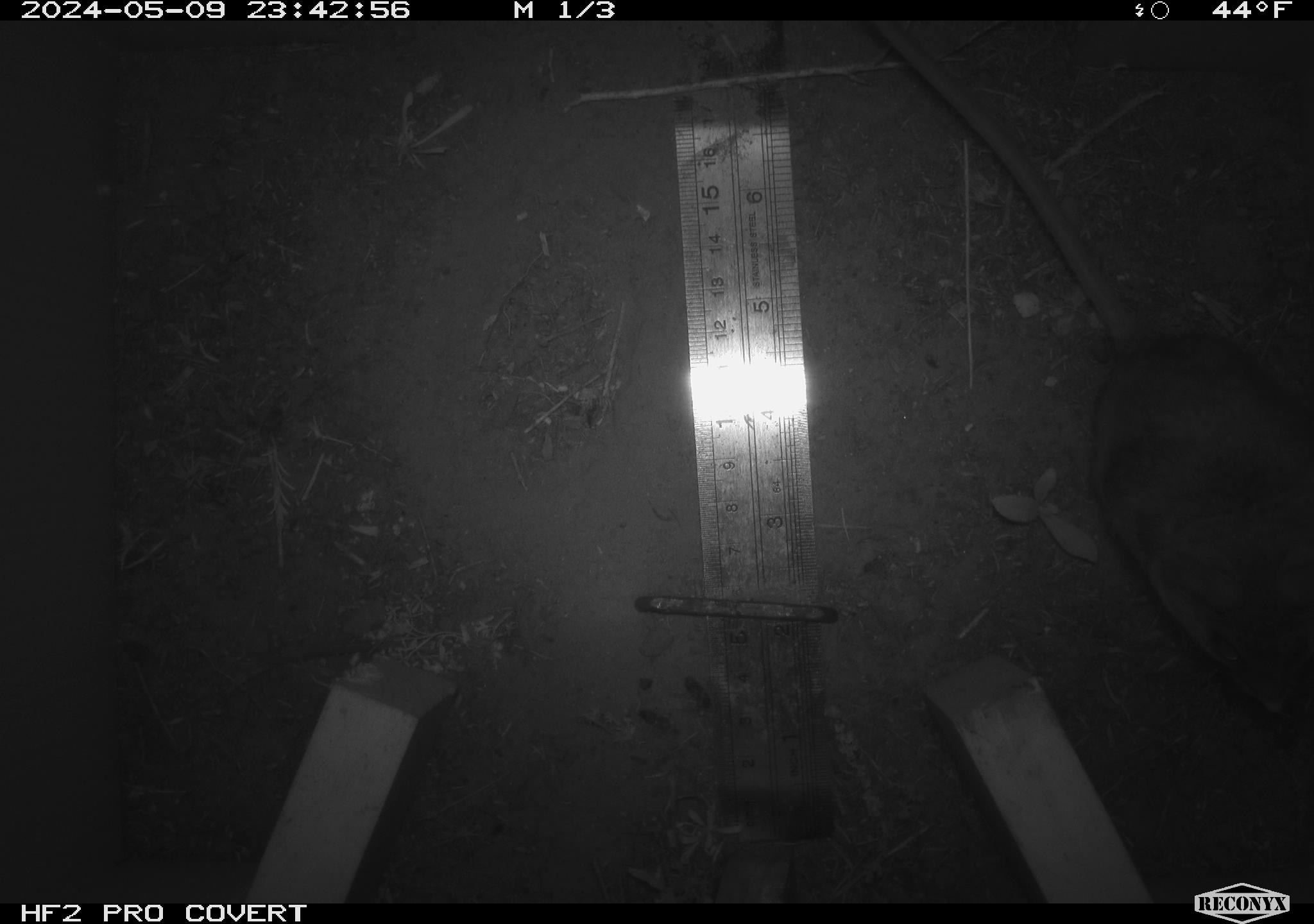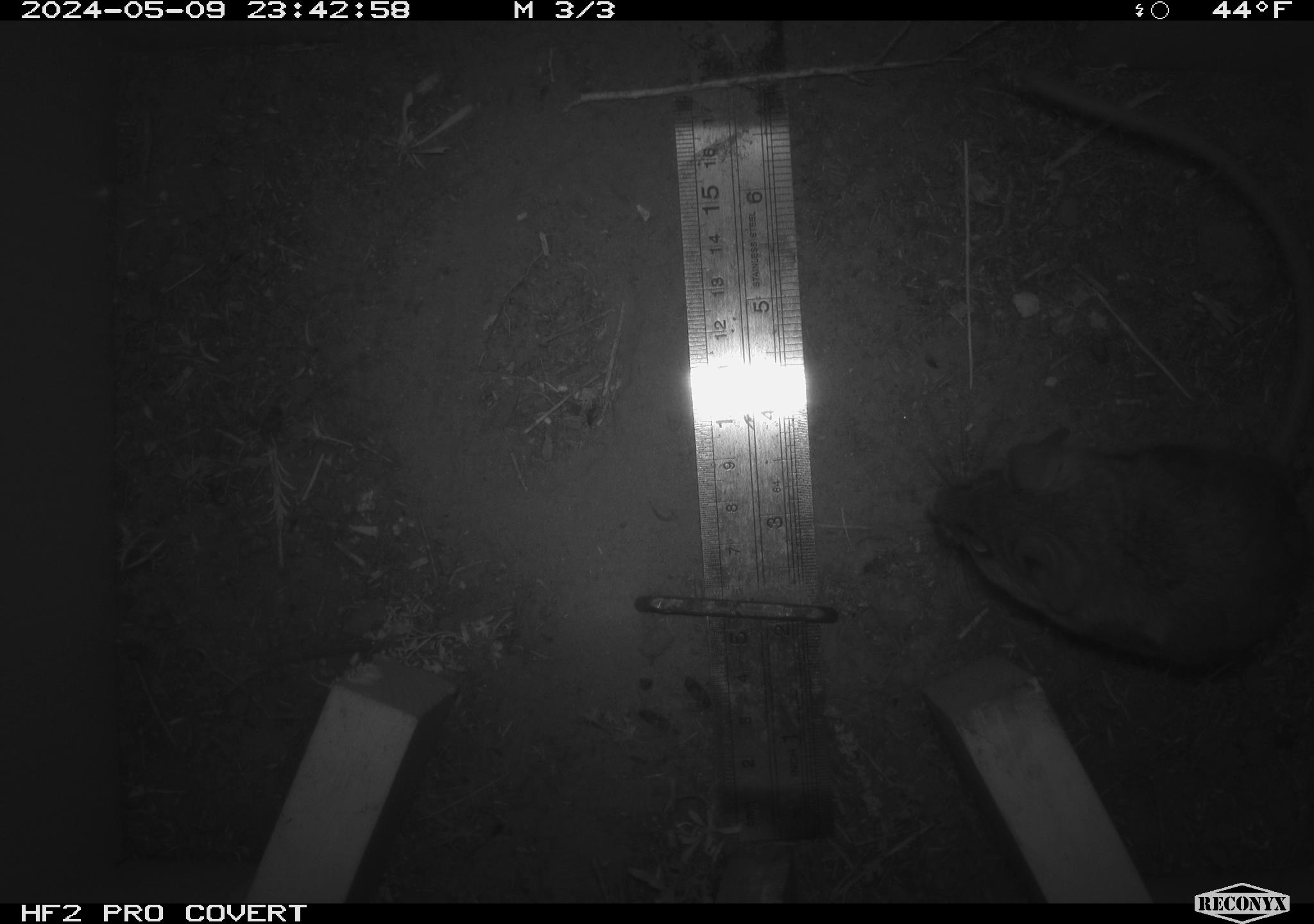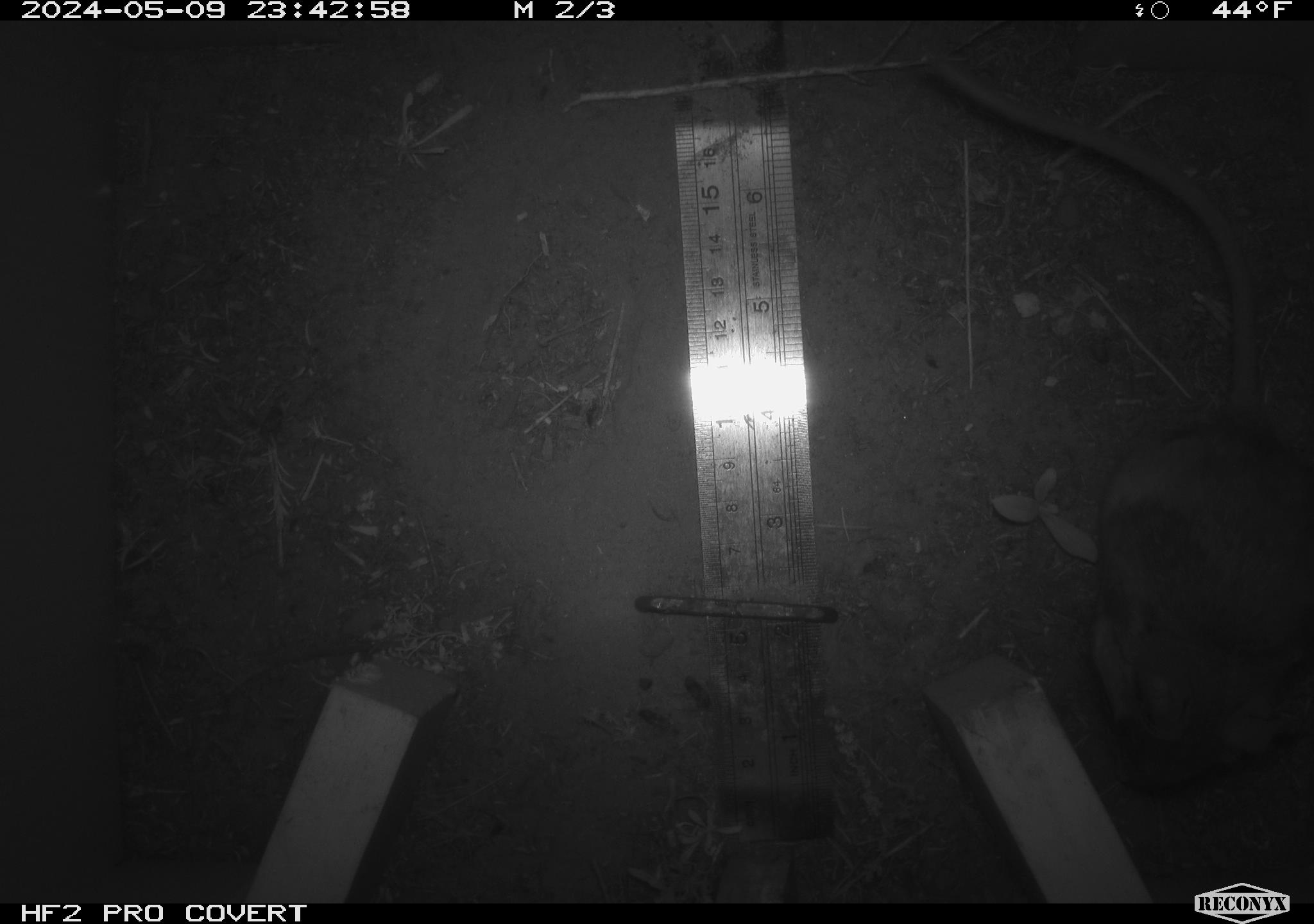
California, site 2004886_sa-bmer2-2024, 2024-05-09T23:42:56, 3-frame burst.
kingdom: Animalia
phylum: Chordata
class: Mammalia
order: Rodentia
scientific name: Rodentia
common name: mouse species